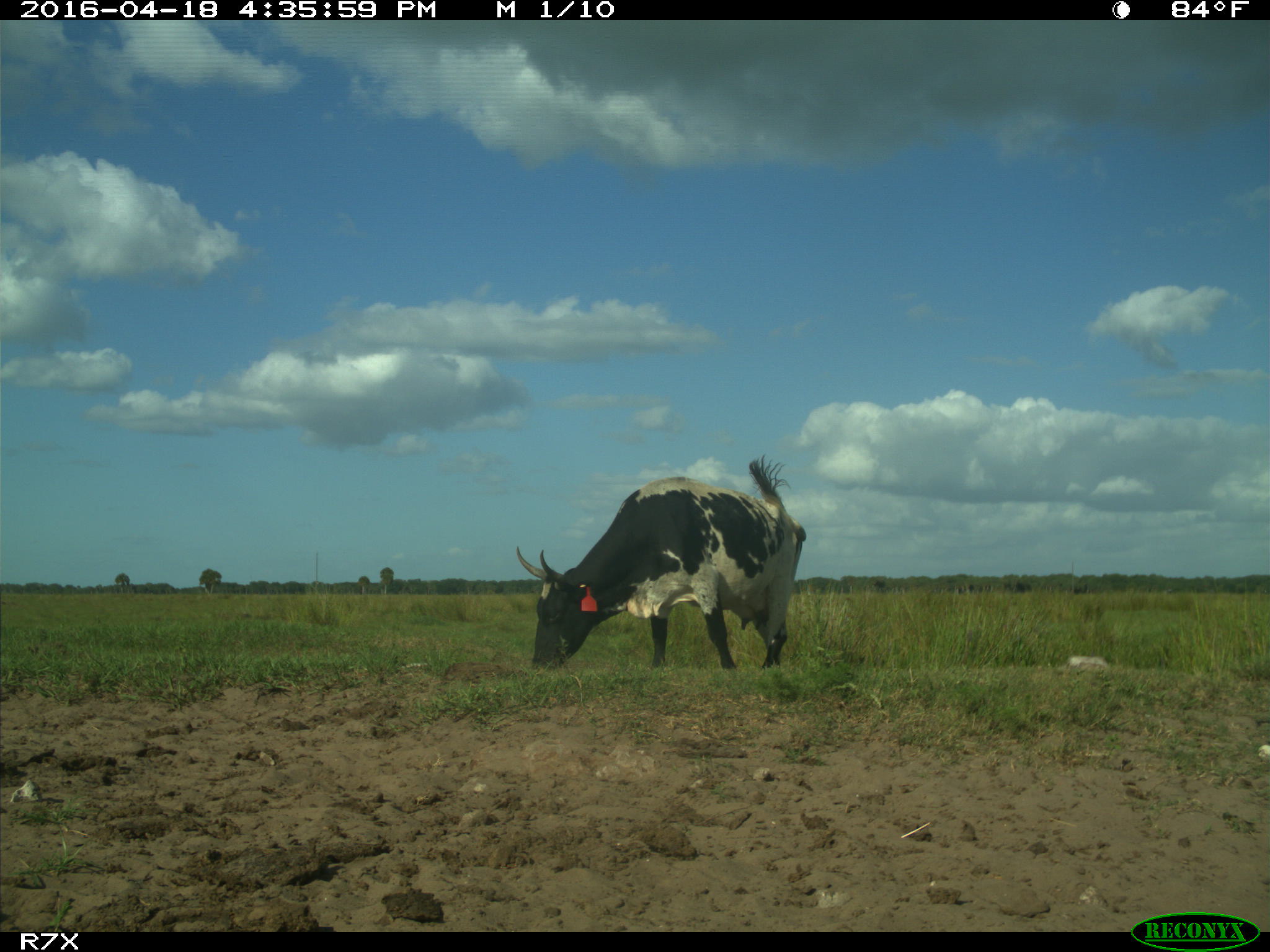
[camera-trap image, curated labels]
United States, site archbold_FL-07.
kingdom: Animalia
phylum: Chordata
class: Mammalia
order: Artiodactyla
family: Bovidae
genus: Bos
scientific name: Bos taurus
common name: domestic cow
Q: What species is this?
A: Bos taurus (domestic cow).